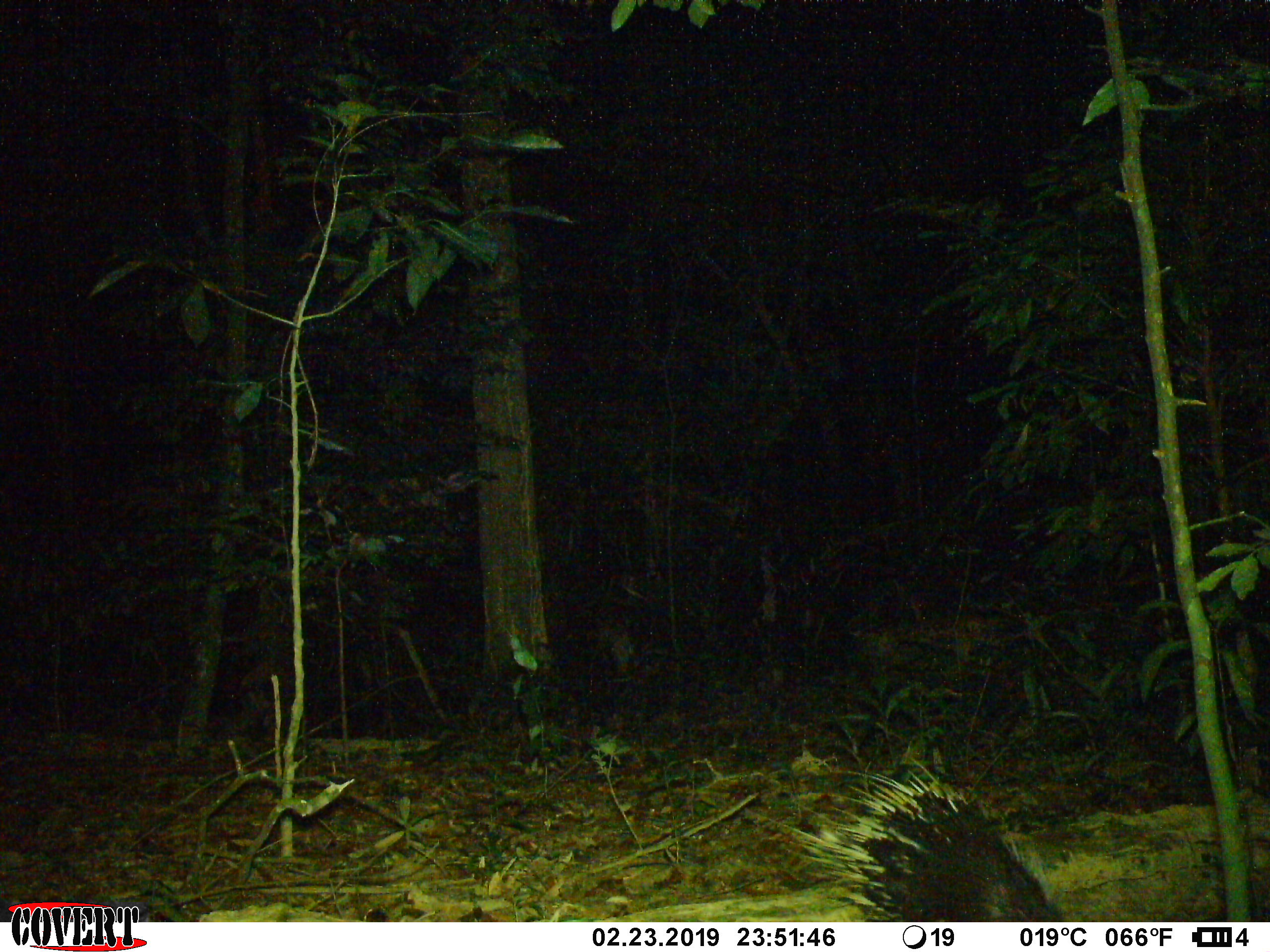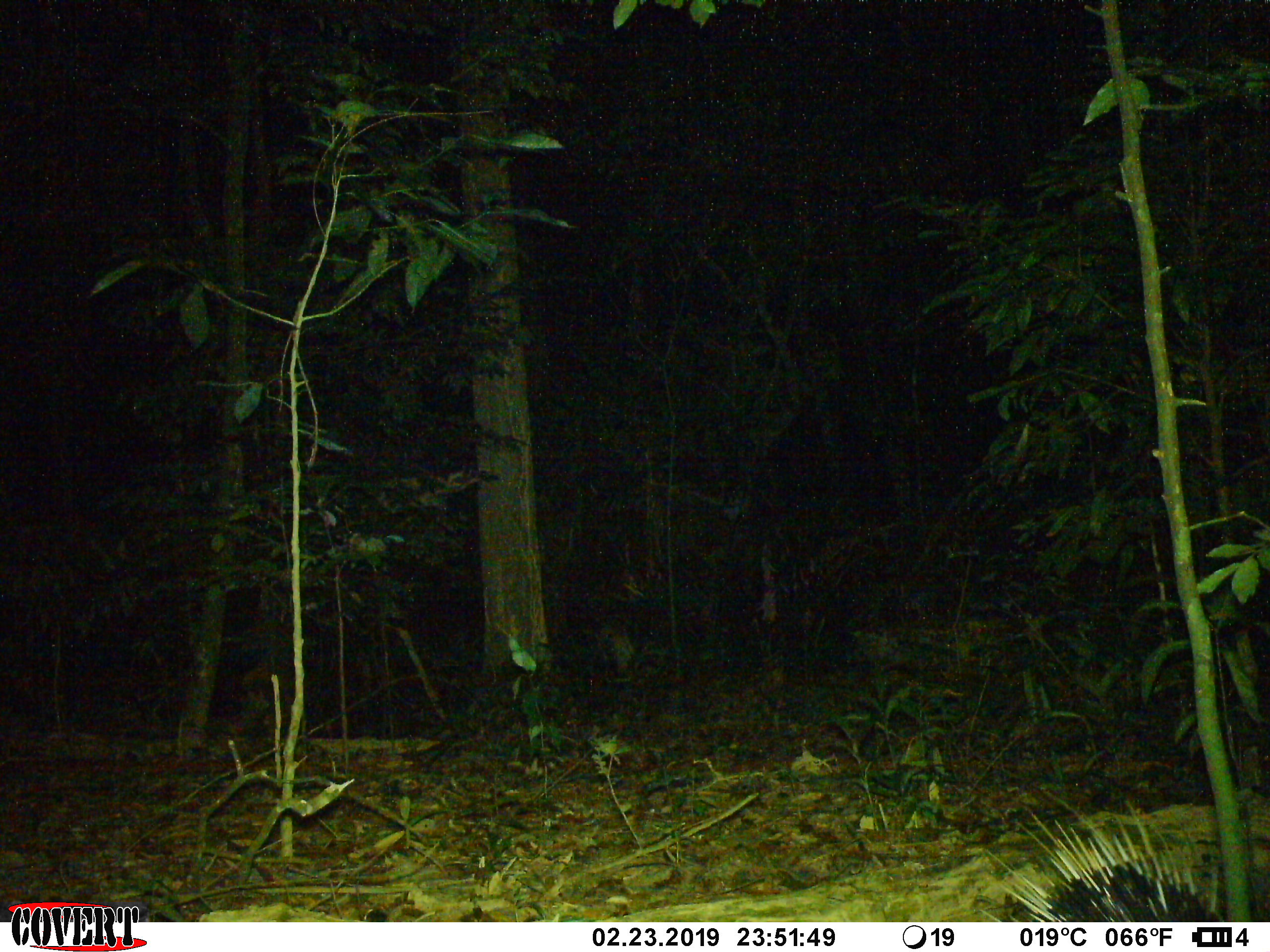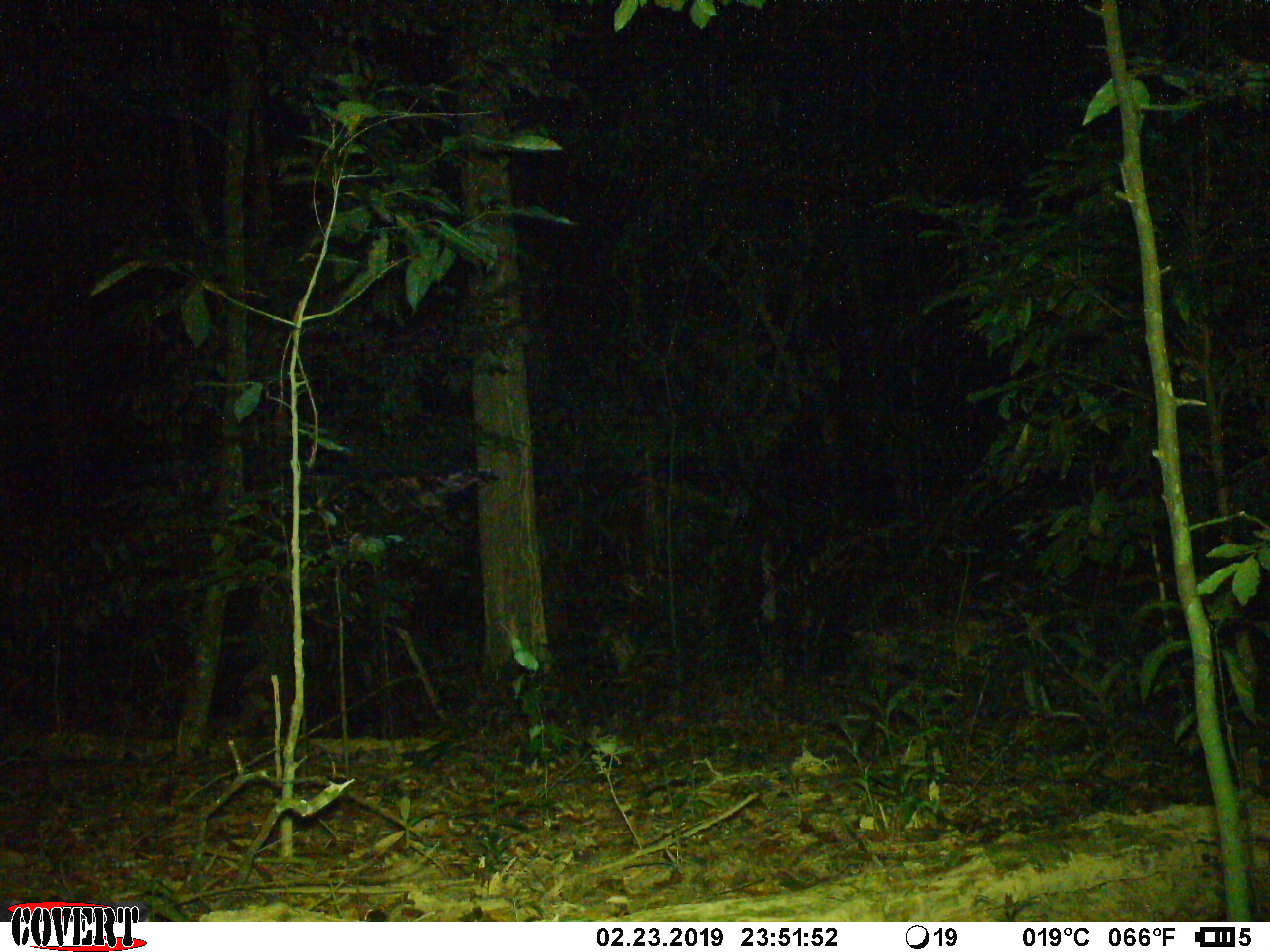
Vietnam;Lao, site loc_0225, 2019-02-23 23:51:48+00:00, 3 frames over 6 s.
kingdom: Animalia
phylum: Chordata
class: Mammalia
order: Rodentia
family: Hystricidae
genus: Hystrix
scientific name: Hystrix brachyura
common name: malayan porcupine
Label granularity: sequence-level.